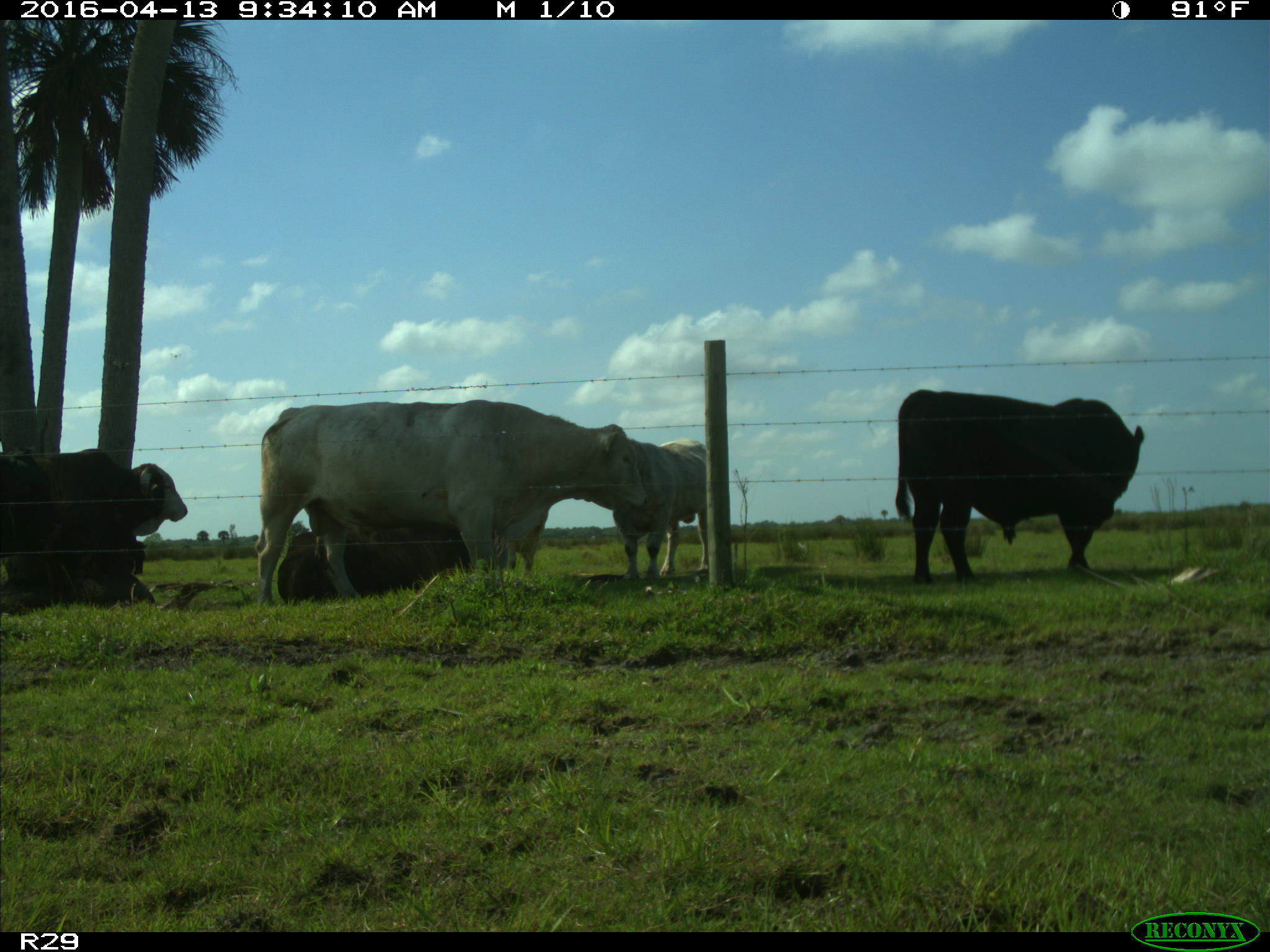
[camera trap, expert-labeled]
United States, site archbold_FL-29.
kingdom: Animalia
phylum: Chordata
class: Mammalia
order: Artiodactyla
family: Bovidae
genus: Bos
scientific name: Bos taurus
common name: domestic cow